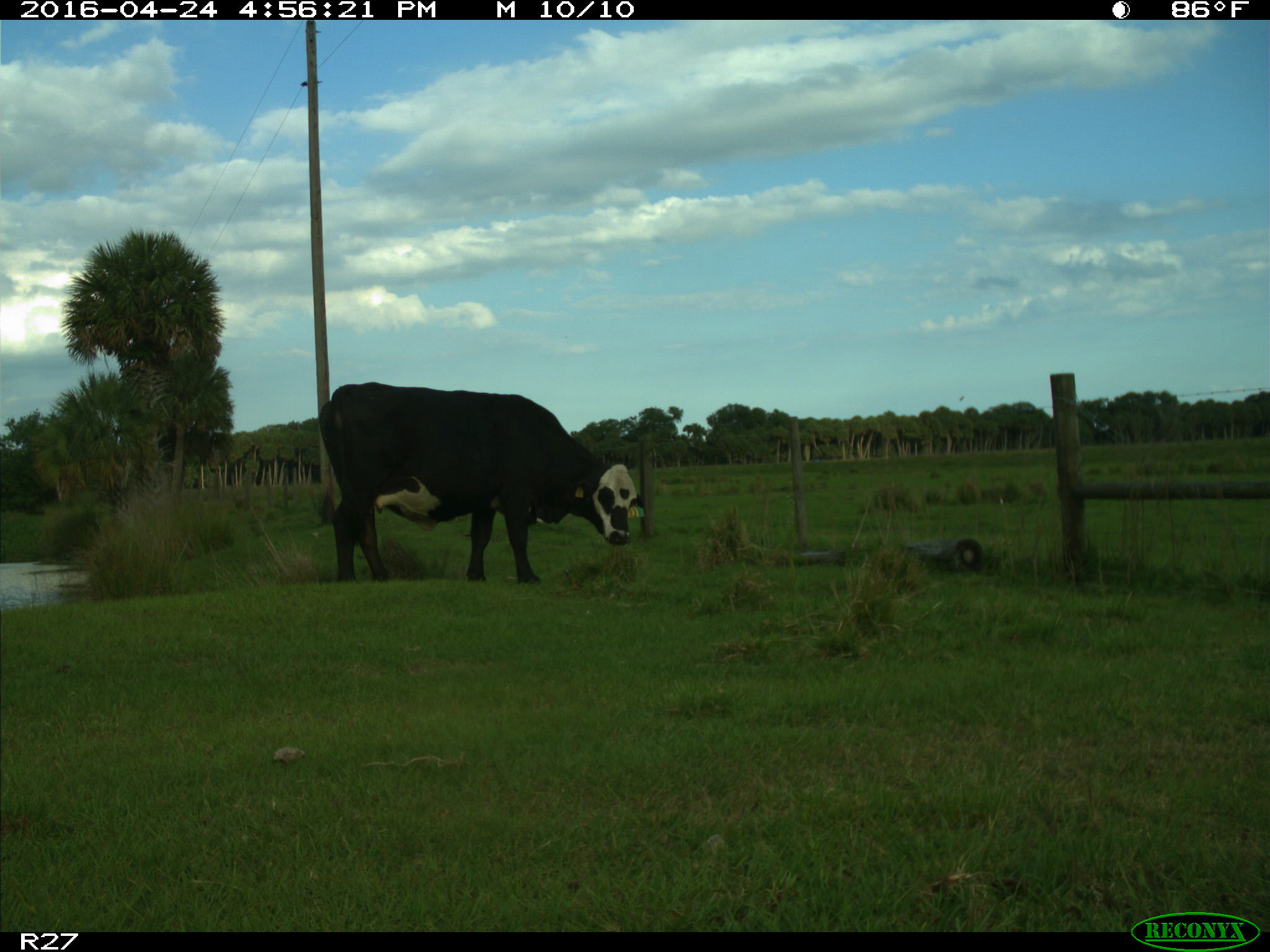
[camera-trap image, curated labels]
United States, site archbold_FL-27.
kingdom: Animalia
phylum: Chordata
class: Mammalia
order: Artiodactyla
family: Bovidae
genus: Bos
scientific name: Bos taurus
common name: domestic cow